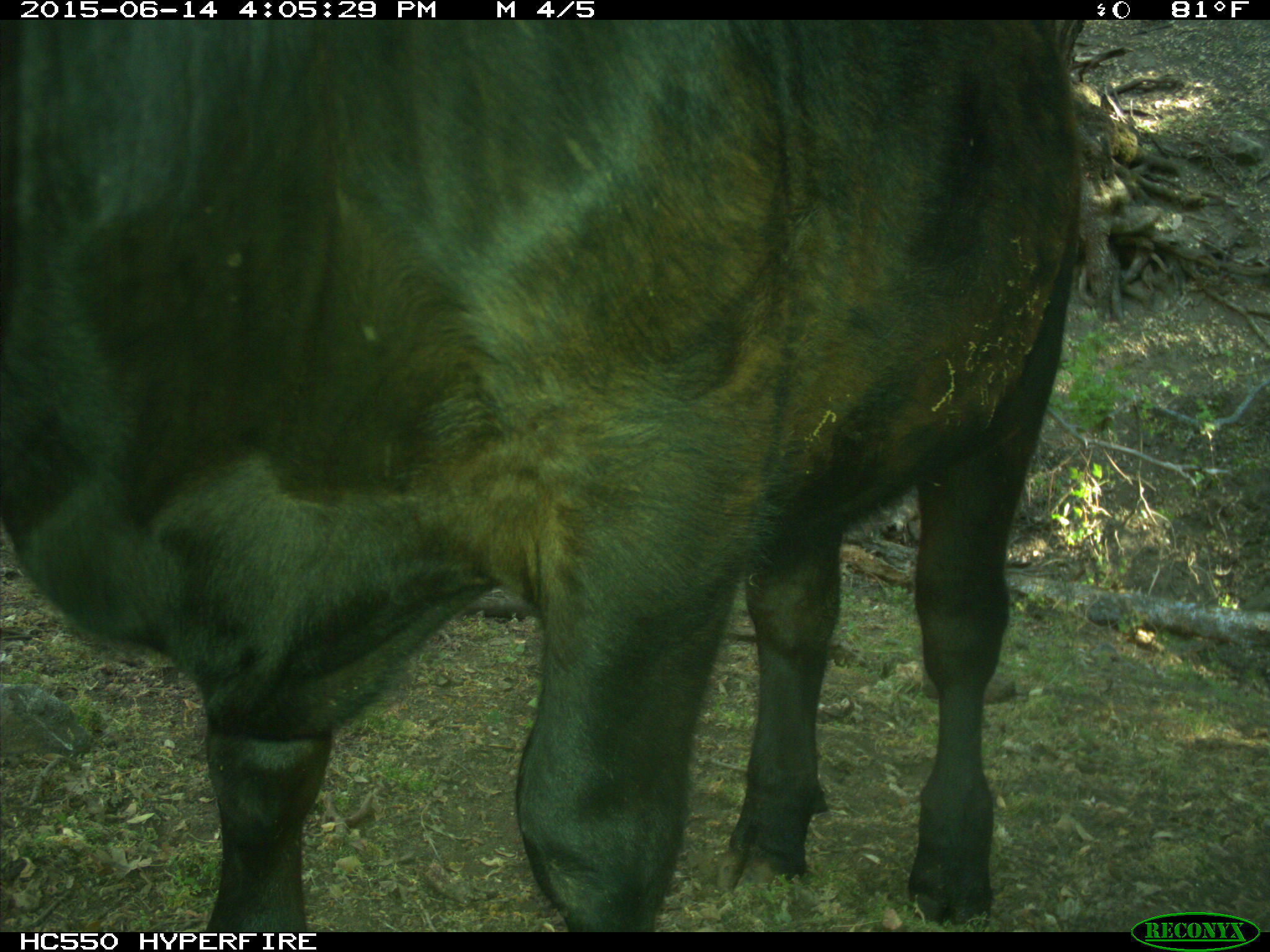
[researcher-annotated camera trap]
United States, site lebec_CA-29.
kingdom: Animalia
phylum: Chordata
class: Mammalia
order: Artiodactyla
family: Bovidae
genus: Bos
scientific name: Bos taurus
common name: domestic cow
Bos taurus (domestic cow).